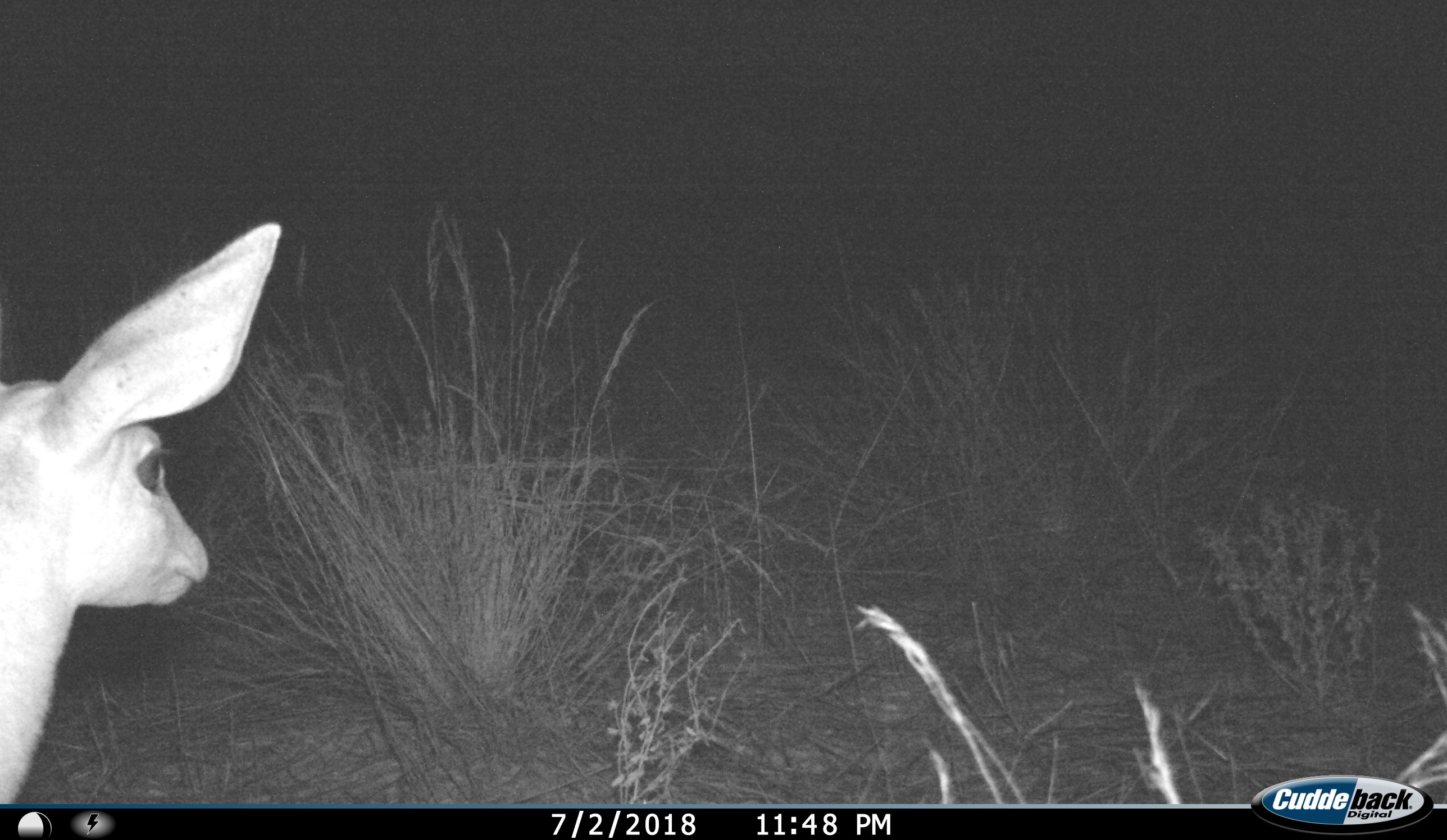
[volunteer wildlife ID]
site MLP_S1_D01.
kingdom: Animalia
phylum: Chordata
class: Mammalia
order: Artiodactyla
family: Bovidae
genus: Raphicerus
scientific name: Raphicerus campestris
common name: steenbok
Steenbok (Raphicerus campestris), count 1. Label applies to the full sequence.